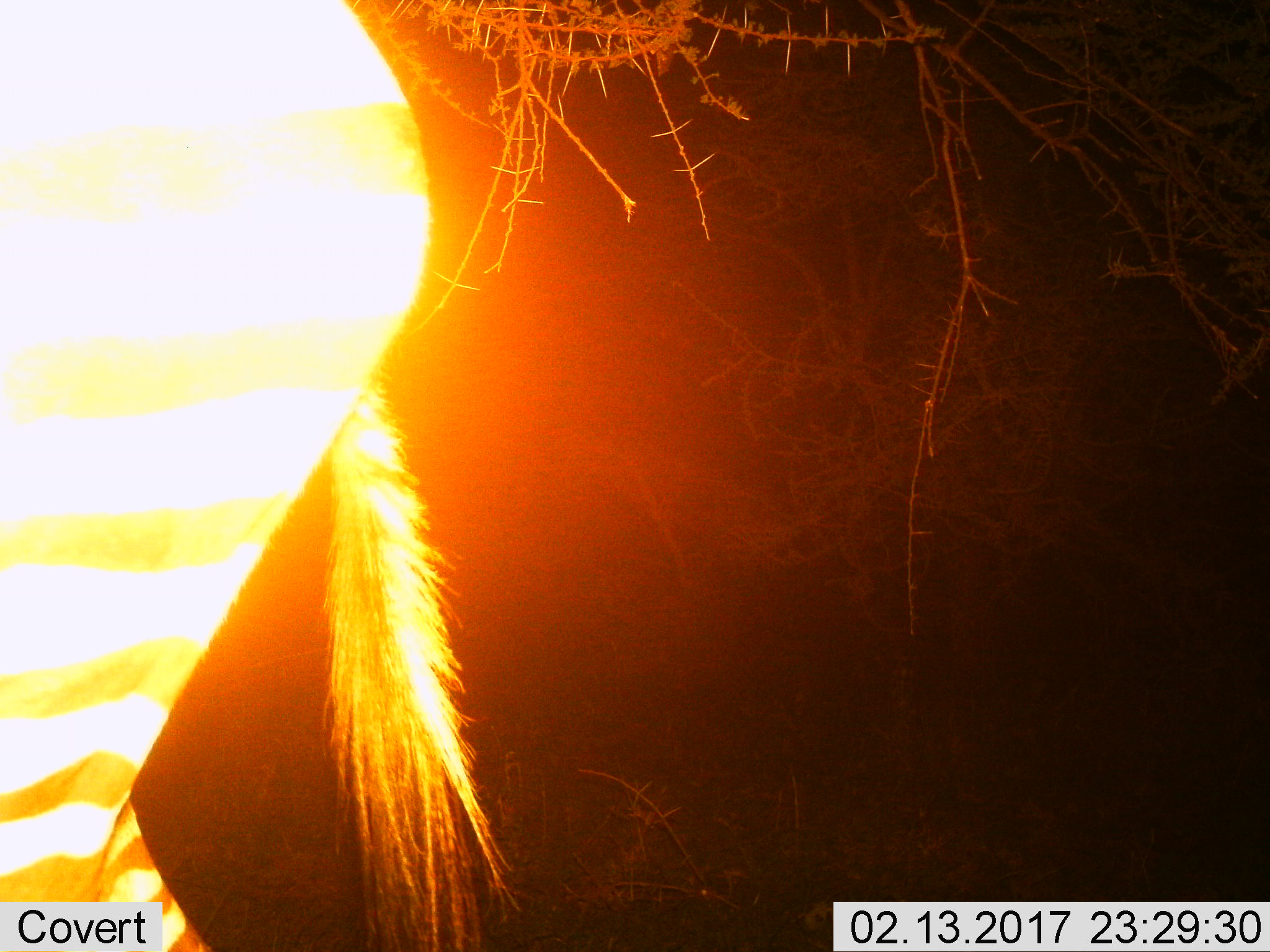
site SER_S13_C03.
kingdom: Animalia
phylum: Chordata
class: Mammalia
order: Perissodactyla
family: Equidae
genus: Equus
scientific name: Equus quagga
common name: plains zebra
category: zebraplains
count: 1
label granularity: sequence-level